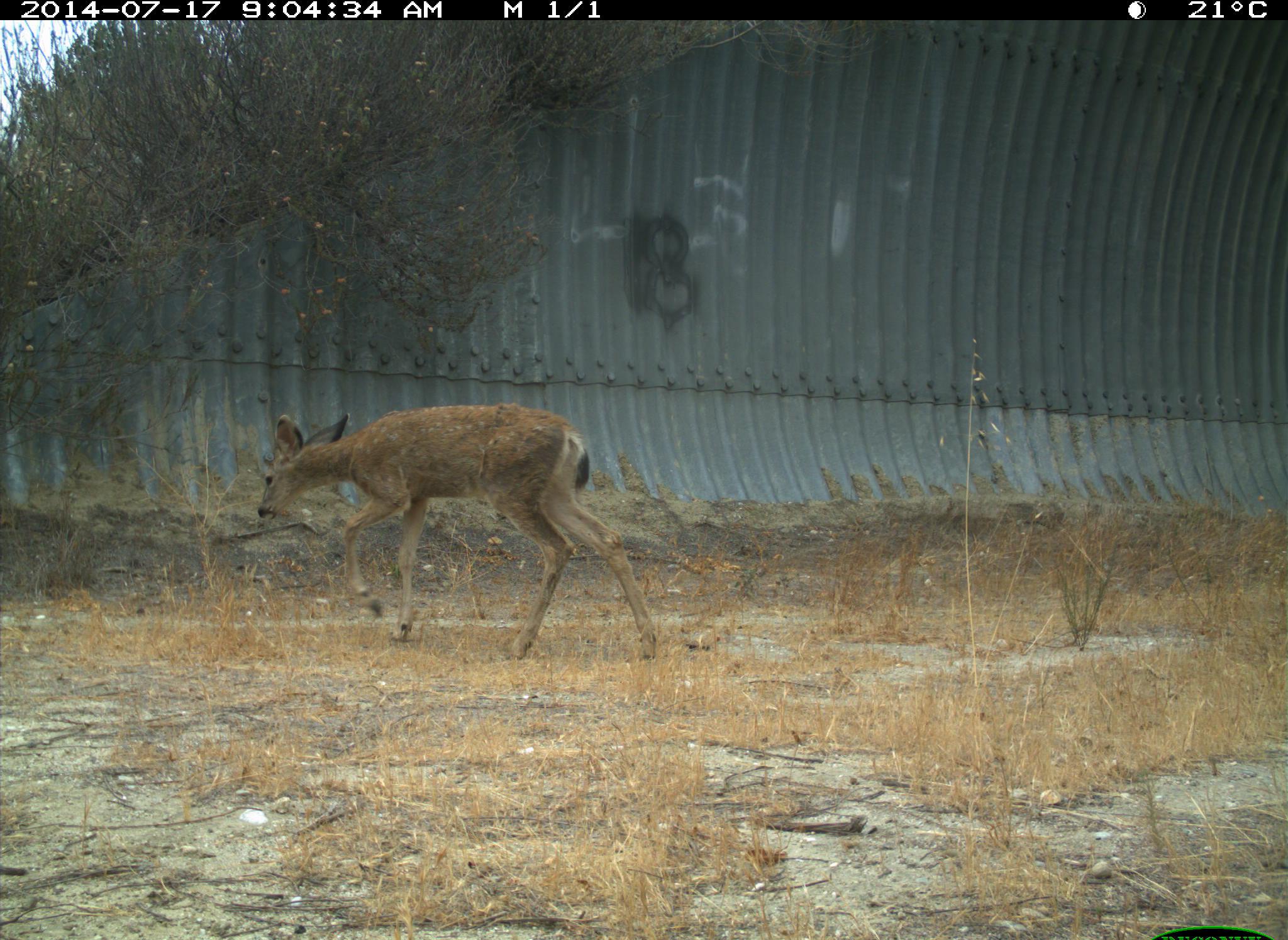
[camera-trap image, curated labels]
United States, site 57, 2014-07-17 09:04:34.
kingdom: Animalia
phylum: Chordata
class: Mammalia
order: Artiodactyla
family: Cervidae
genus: Odocoileus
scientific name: Odocoileus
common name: deer